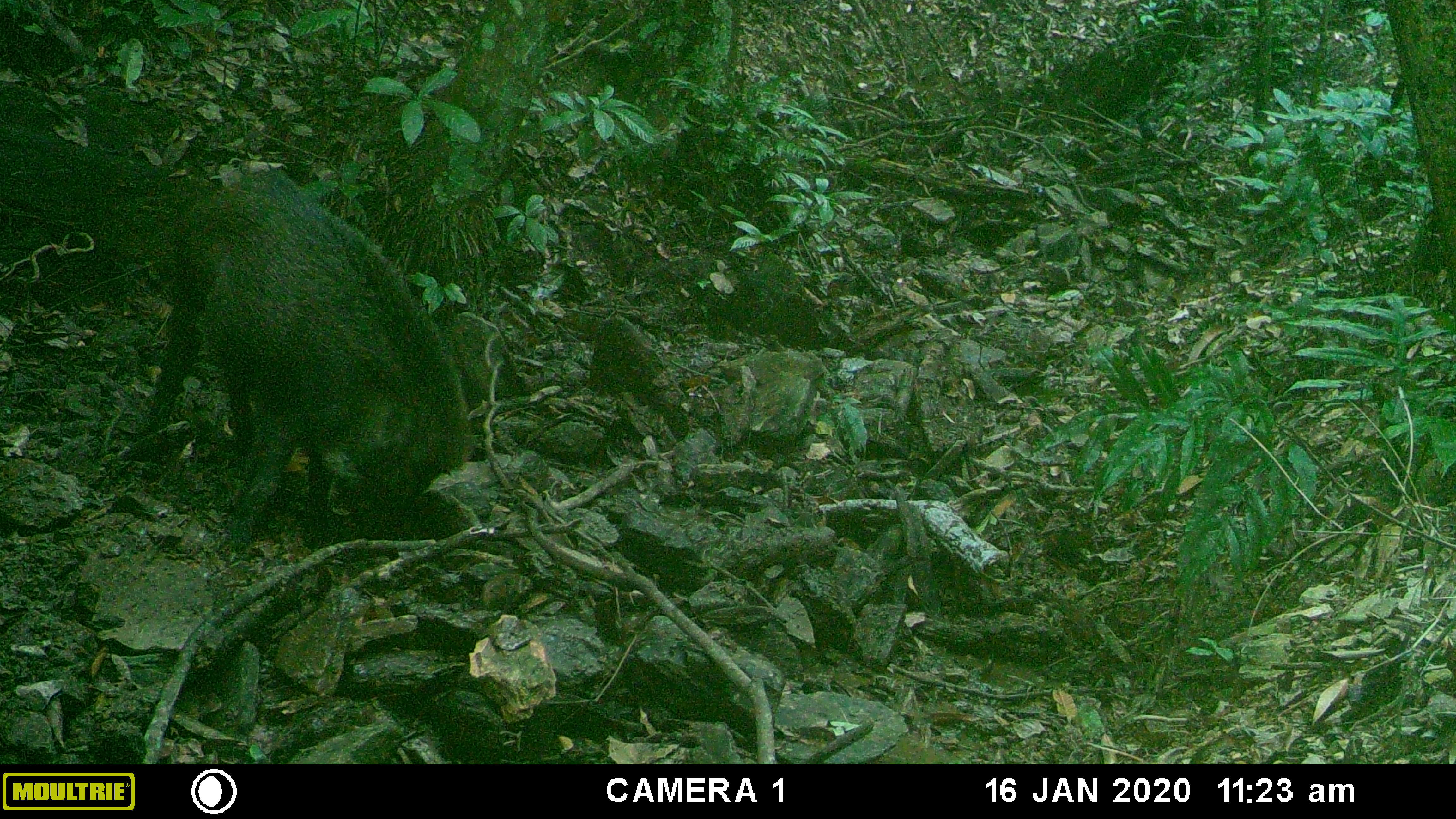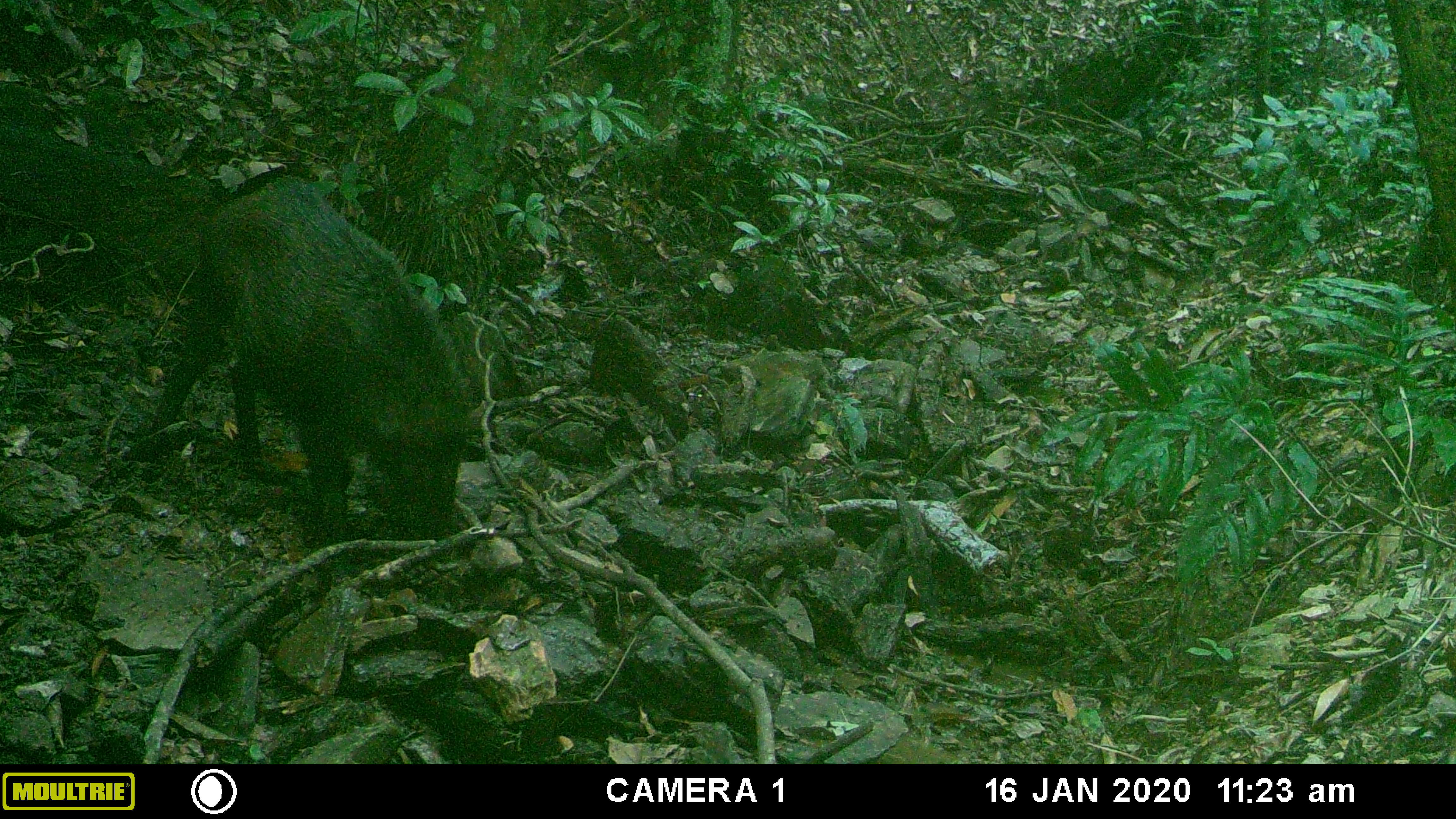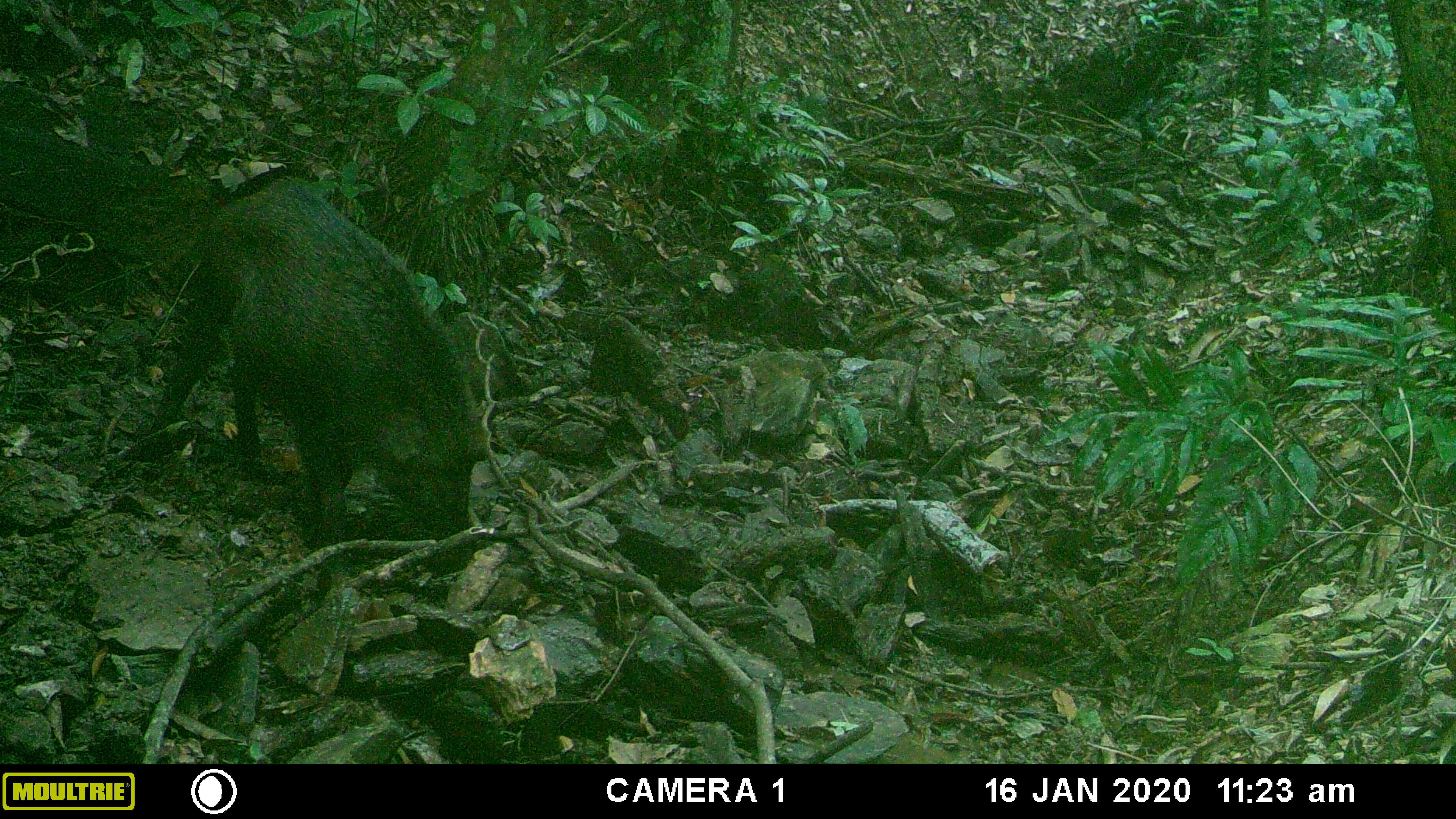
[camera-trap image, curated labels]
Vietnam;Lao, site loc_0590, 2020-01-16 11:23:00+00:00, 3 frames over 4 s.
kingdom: Animalia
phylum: Chordata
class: Mammalia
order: Artiodactyla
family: Suidae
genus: Sus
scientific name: Sus scrofa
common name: eurasian wild pig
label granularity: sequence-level